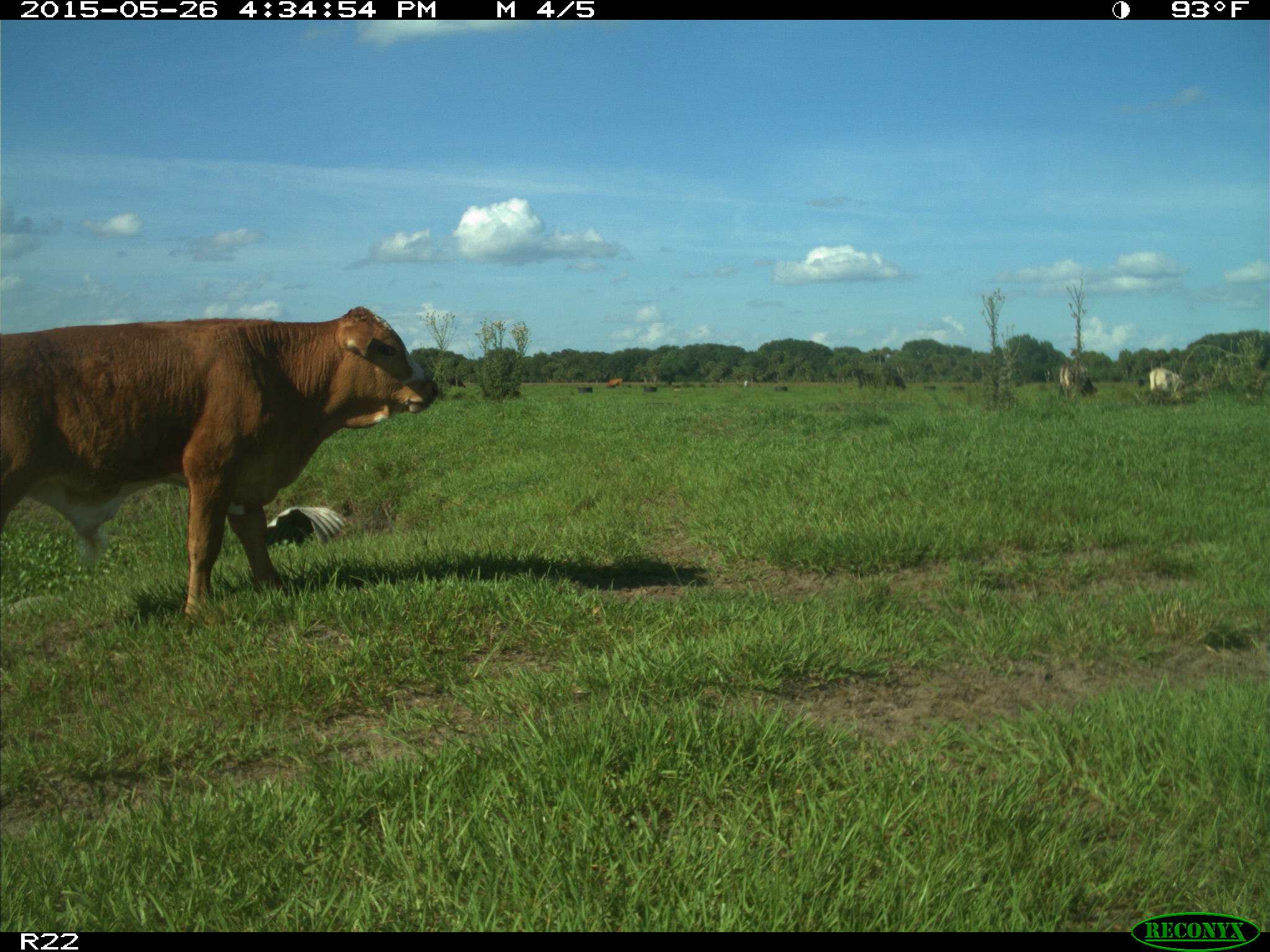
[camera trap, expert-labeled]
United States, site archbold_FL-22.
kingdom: Animalia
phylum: Chordata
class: Mammalia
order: Artiodactyla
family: Bovidae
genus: Bos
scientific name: Bos taurus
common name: domestic cow